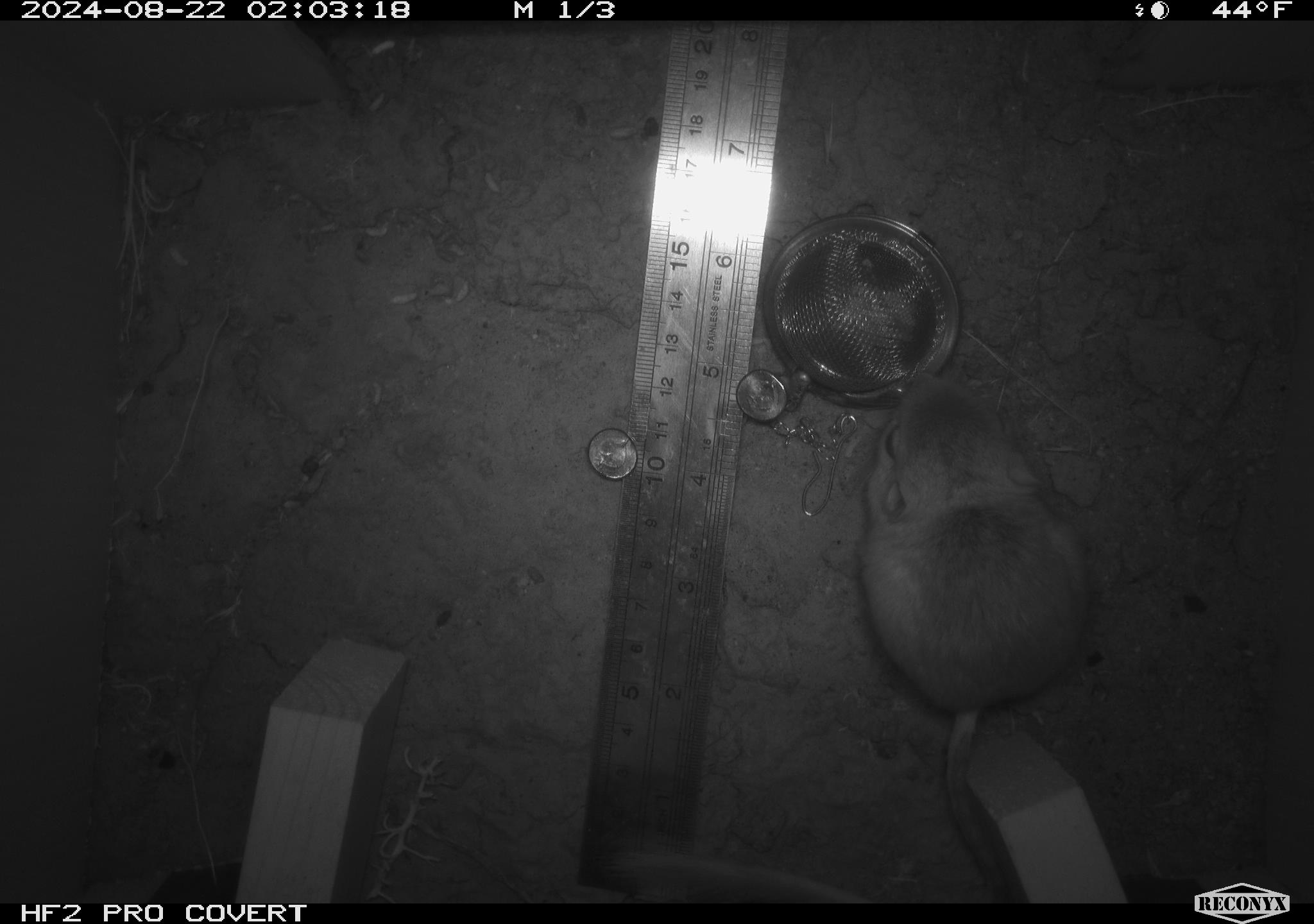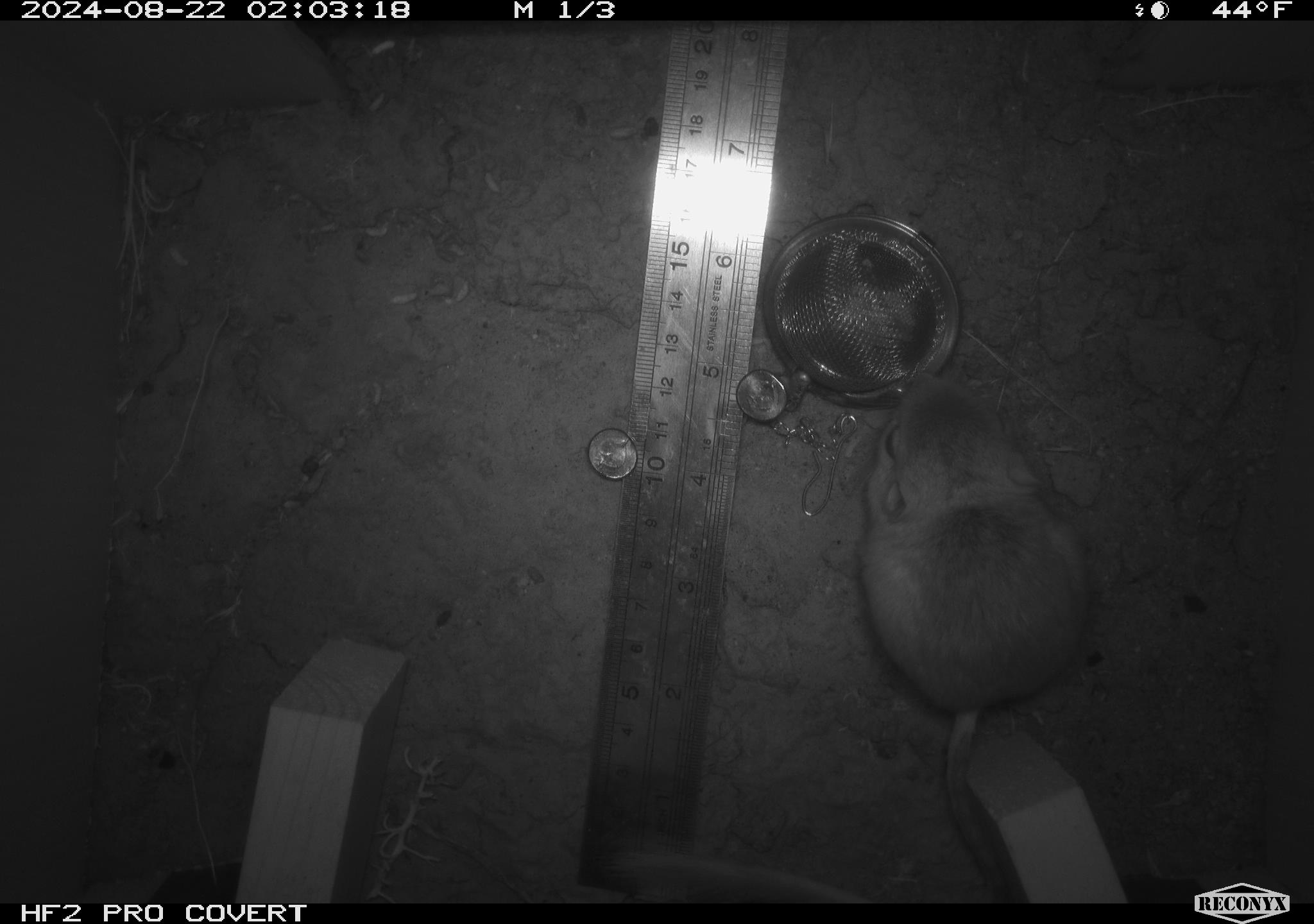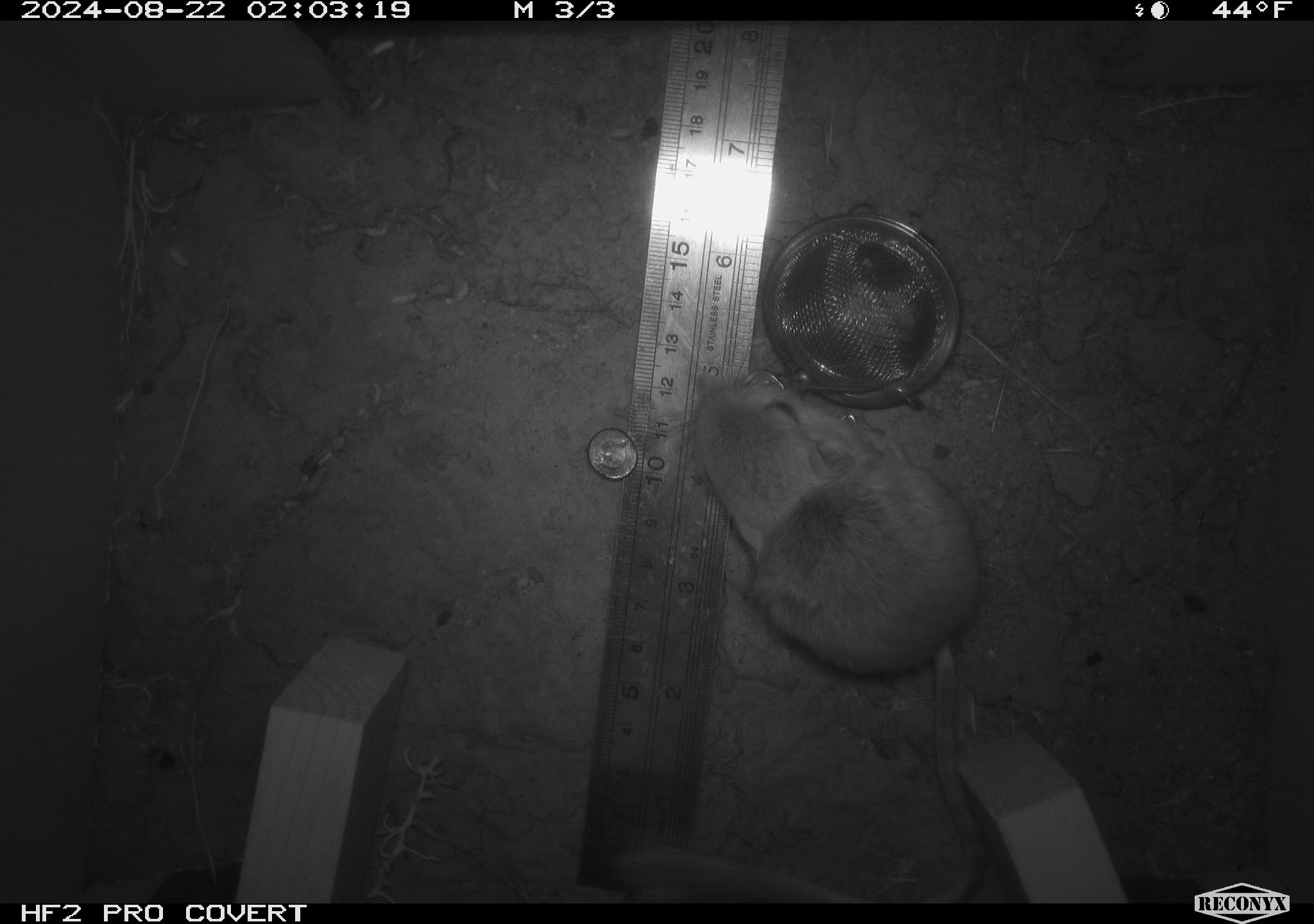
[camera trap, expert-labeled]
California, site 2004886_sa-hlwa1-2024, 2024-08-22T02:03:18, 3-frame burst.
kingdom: Animalia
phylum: Chordata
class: Mammalia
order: Rodentia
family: Heteromyidae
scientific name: Heteromyidae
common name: kangaroo rats and pocket mice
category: heteromyidae family